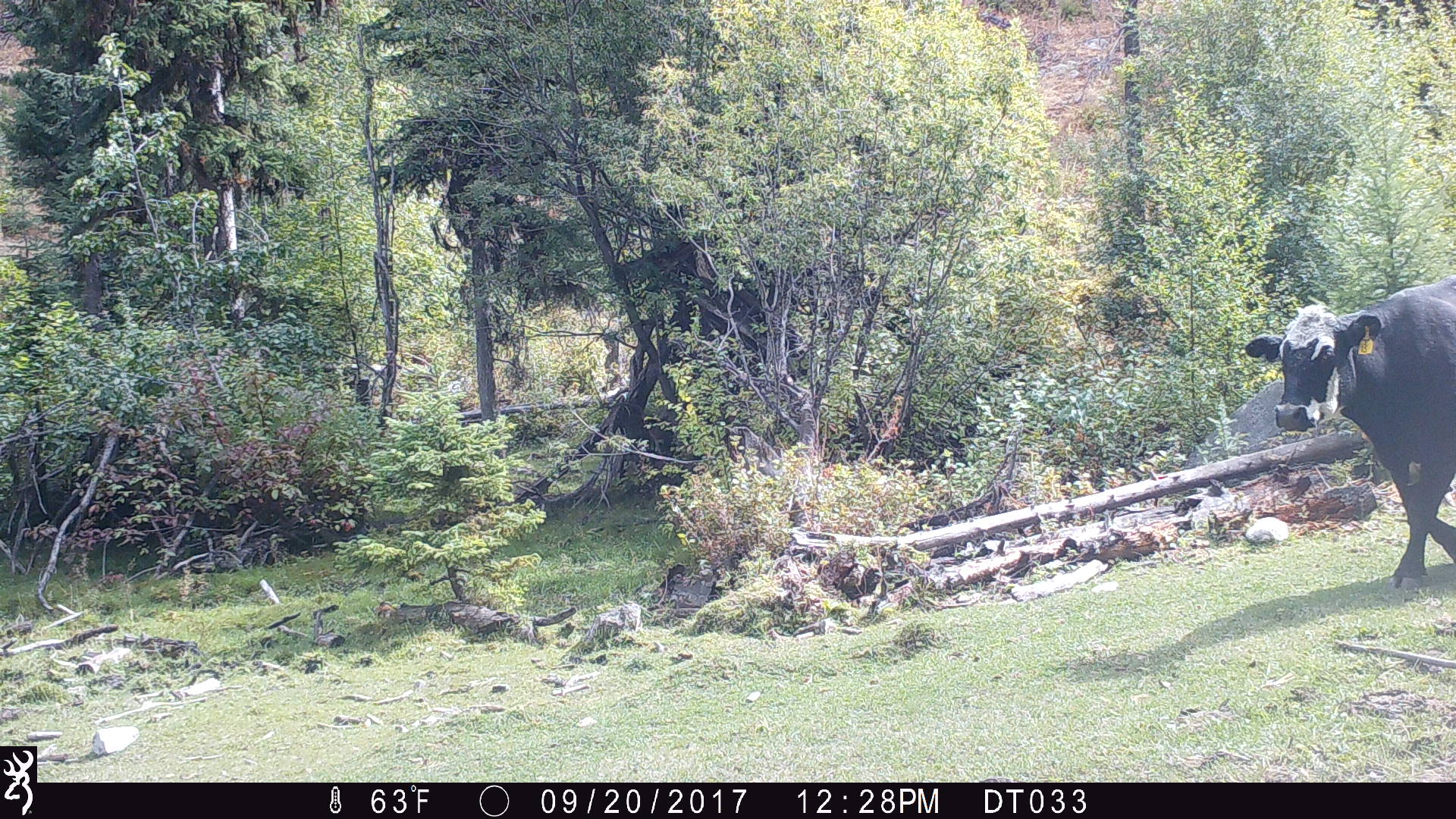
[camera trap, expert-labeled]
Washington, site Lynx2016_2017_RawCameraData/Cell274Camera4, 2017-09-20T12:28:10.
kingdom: Animalia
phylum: Chordata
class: Mammalia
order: Artiodactyla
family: Bovidae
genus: Bos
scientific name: Bos taurus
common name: domestic cattle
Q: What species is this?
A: Domestic cattle (Bos taurus).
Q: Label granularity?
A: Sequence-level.